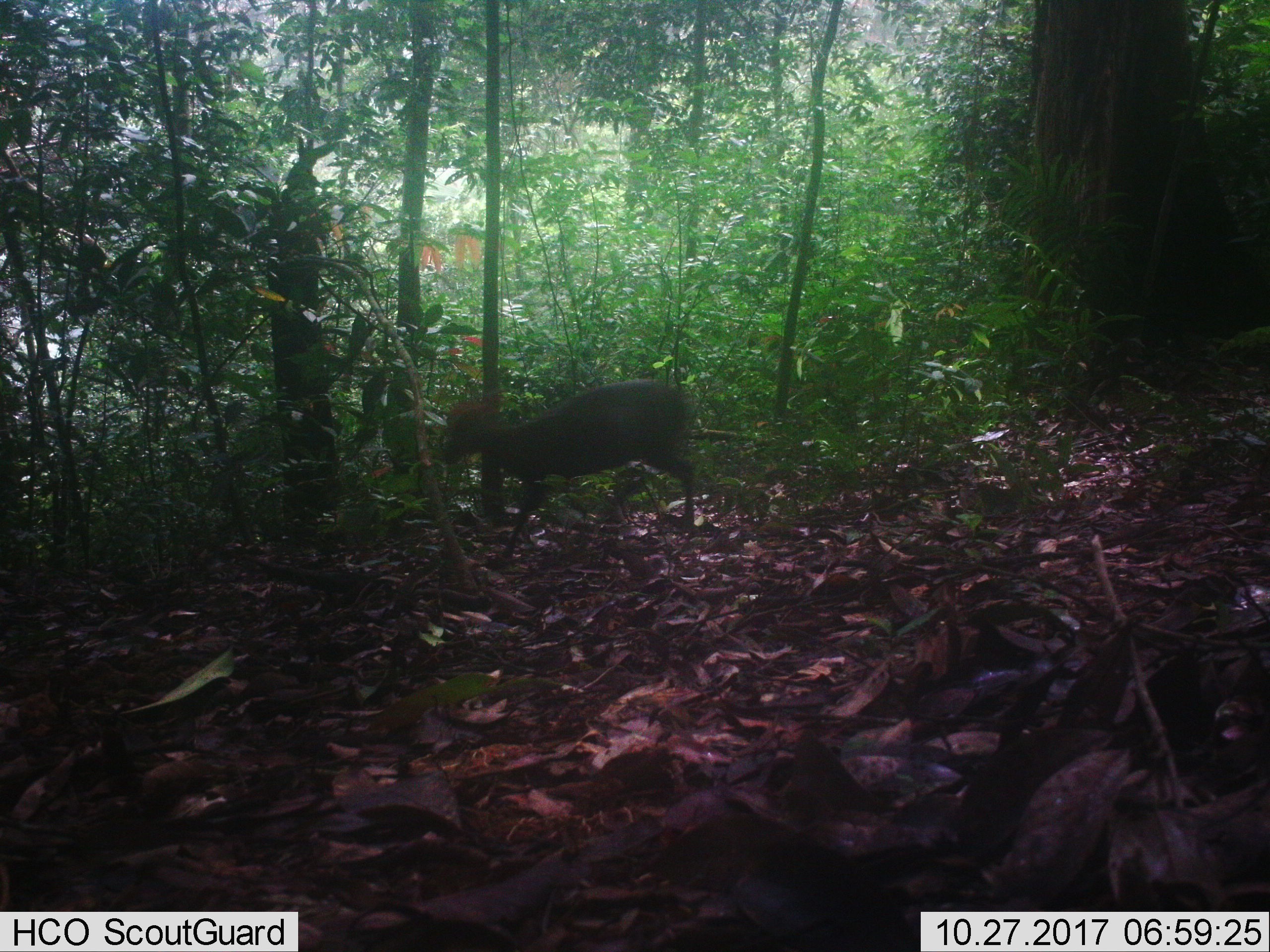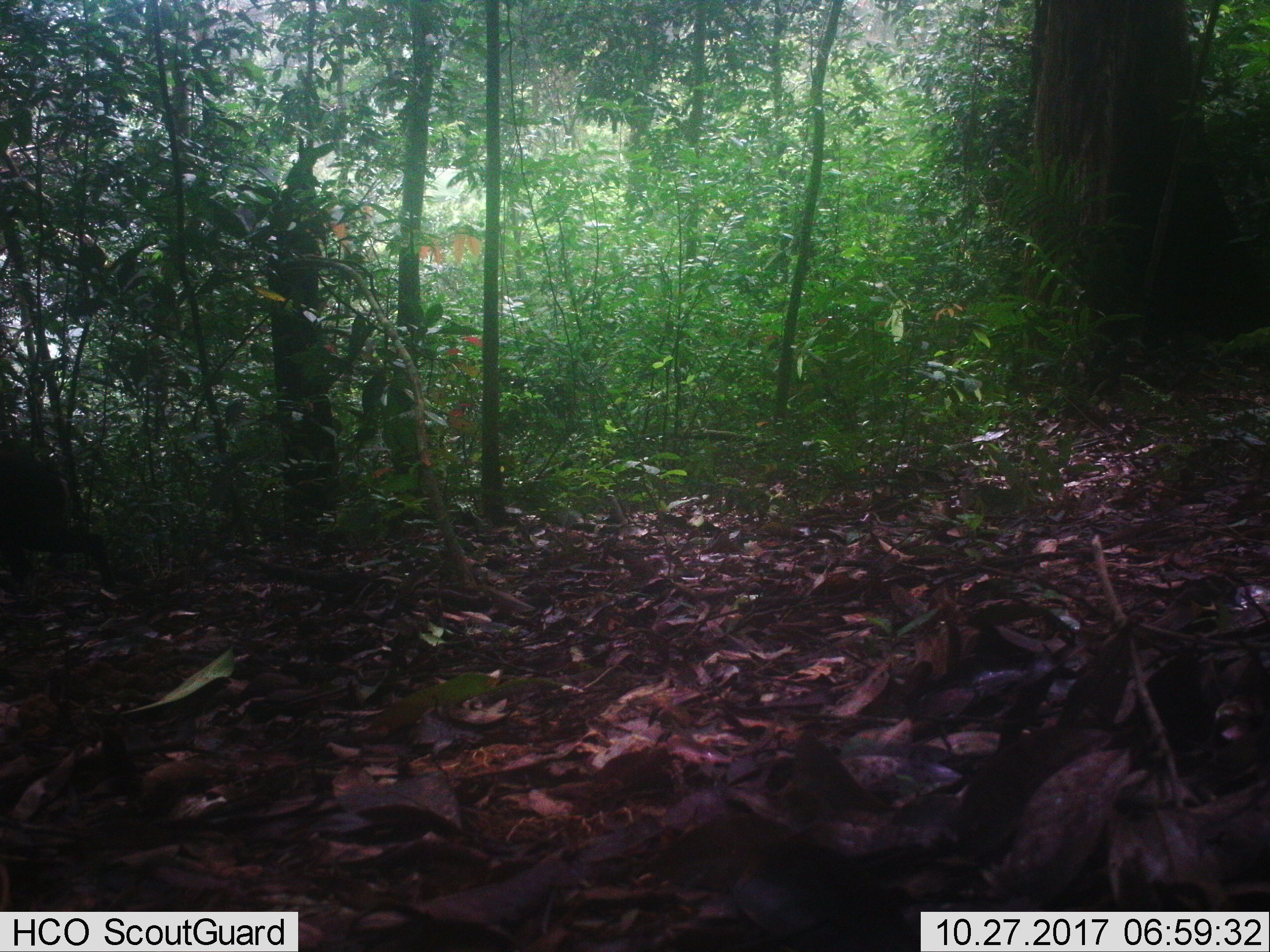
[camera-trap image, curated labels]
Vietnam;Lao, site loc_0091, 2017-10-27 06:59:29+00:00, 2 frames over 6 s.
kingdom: Animalia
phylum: Chordata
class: Mammalia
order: Artiodactyla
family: Cervidae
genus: Muntiacus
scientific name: Muntiacus rooseveltorum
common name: roosevelt's muntjac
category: roosevelts muntjac group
Roosevelts muntjac group (roosevelt's muntjac) (Muntiacus rooseveltorum). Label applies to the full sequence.